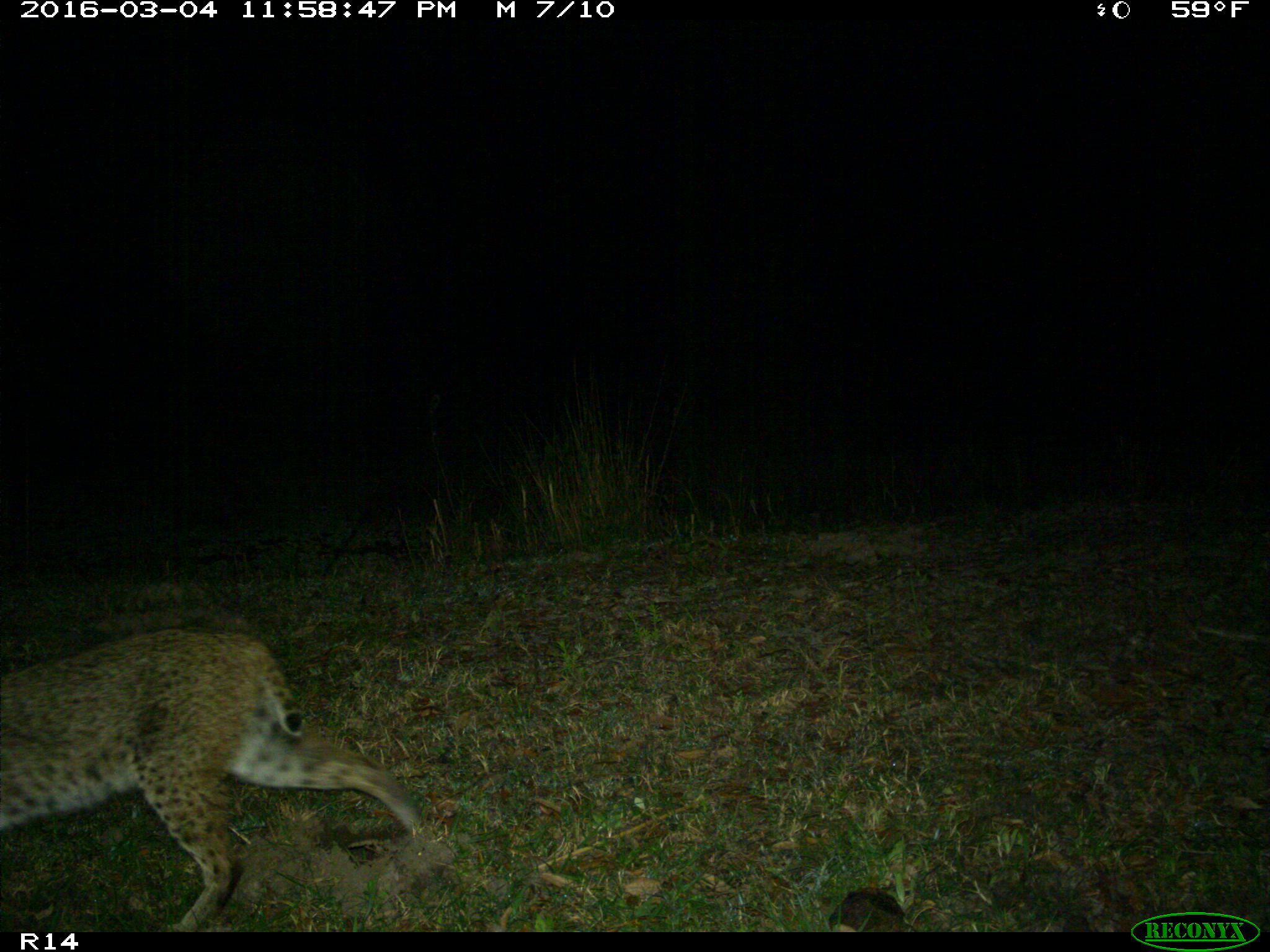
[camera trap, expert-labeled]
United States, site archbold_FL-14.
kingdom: Animalia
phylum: Chordata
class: Mammalia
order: Carnivora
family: Felidae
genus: Lynx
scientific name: Lynx rufus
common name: bobcat